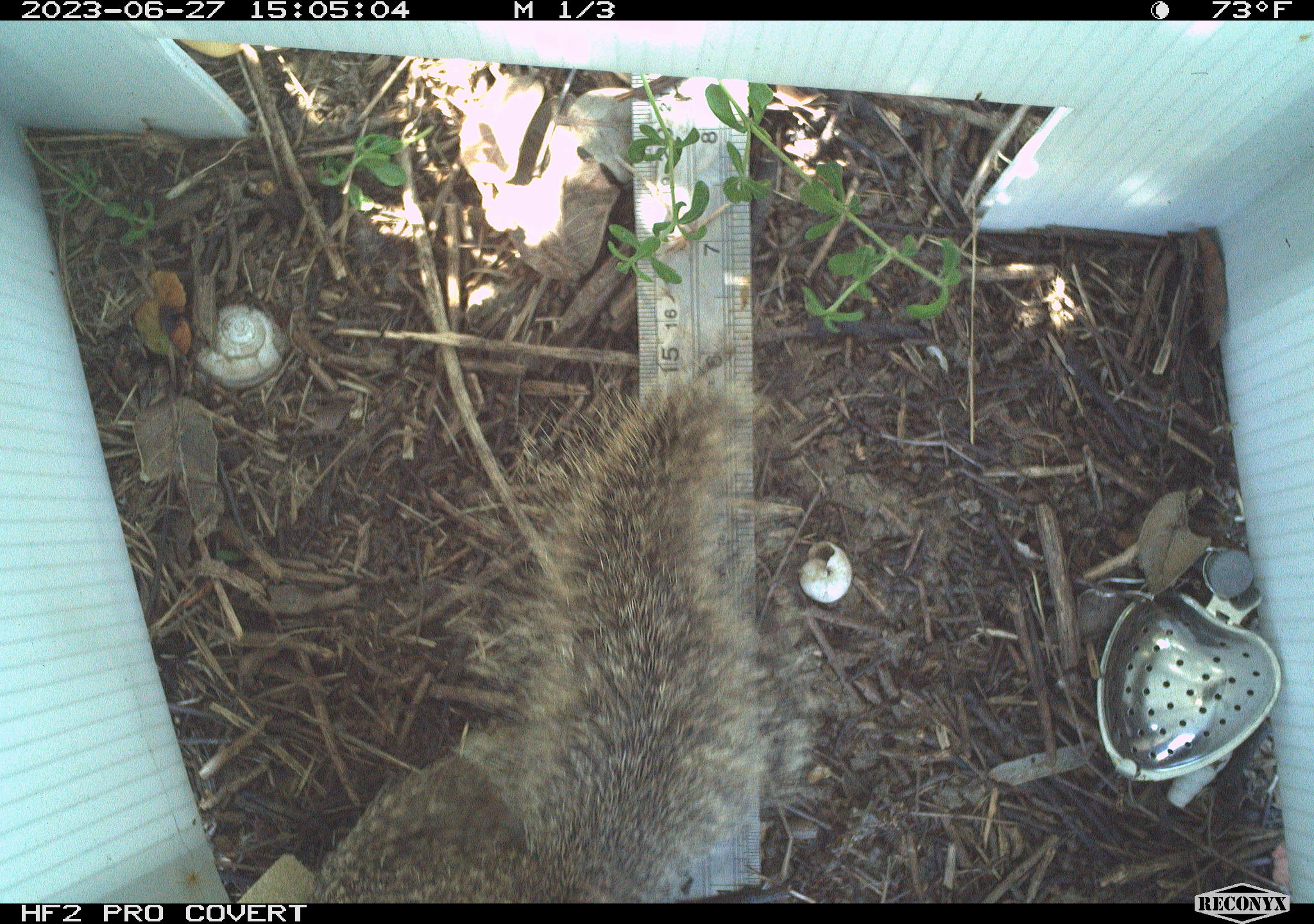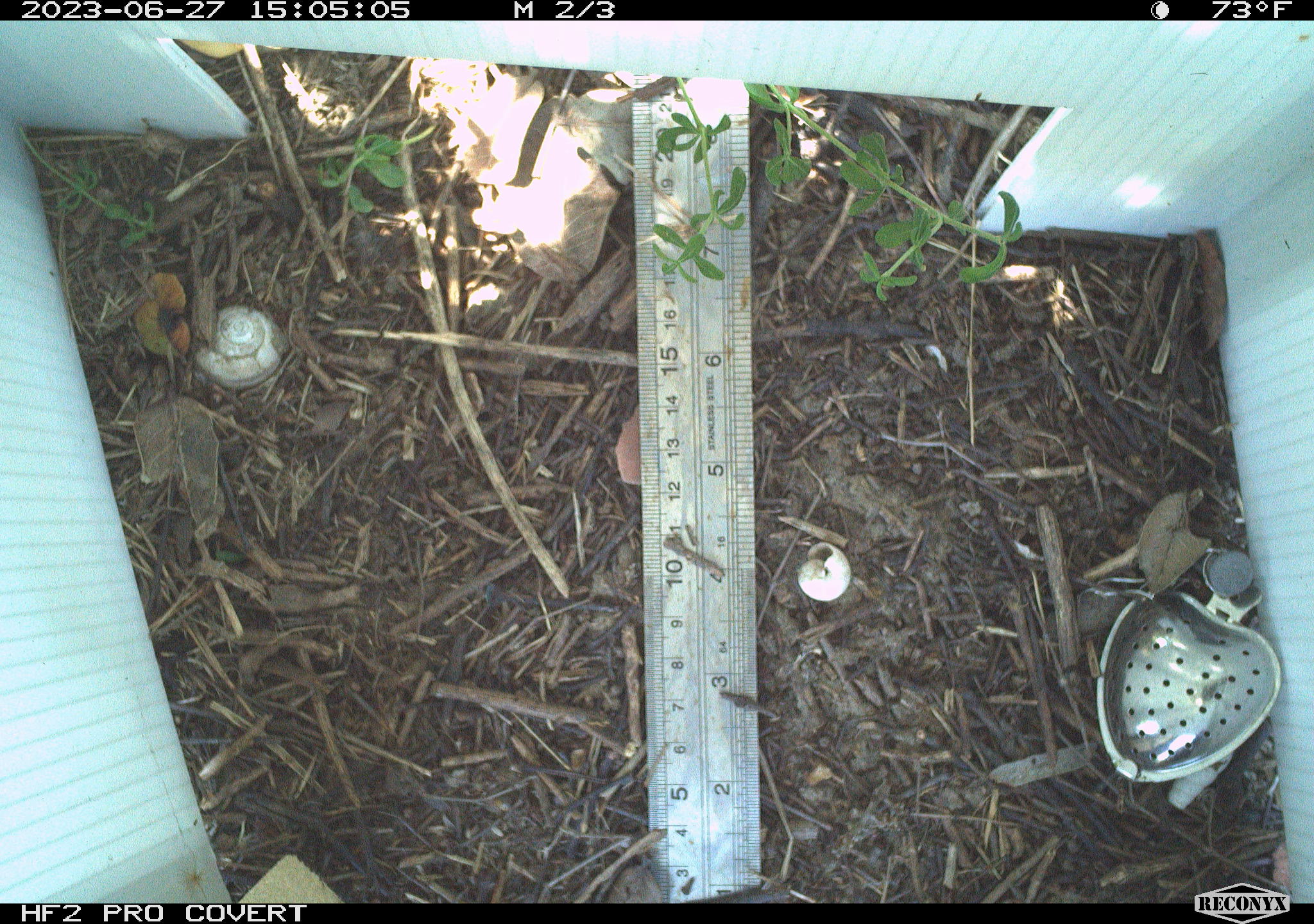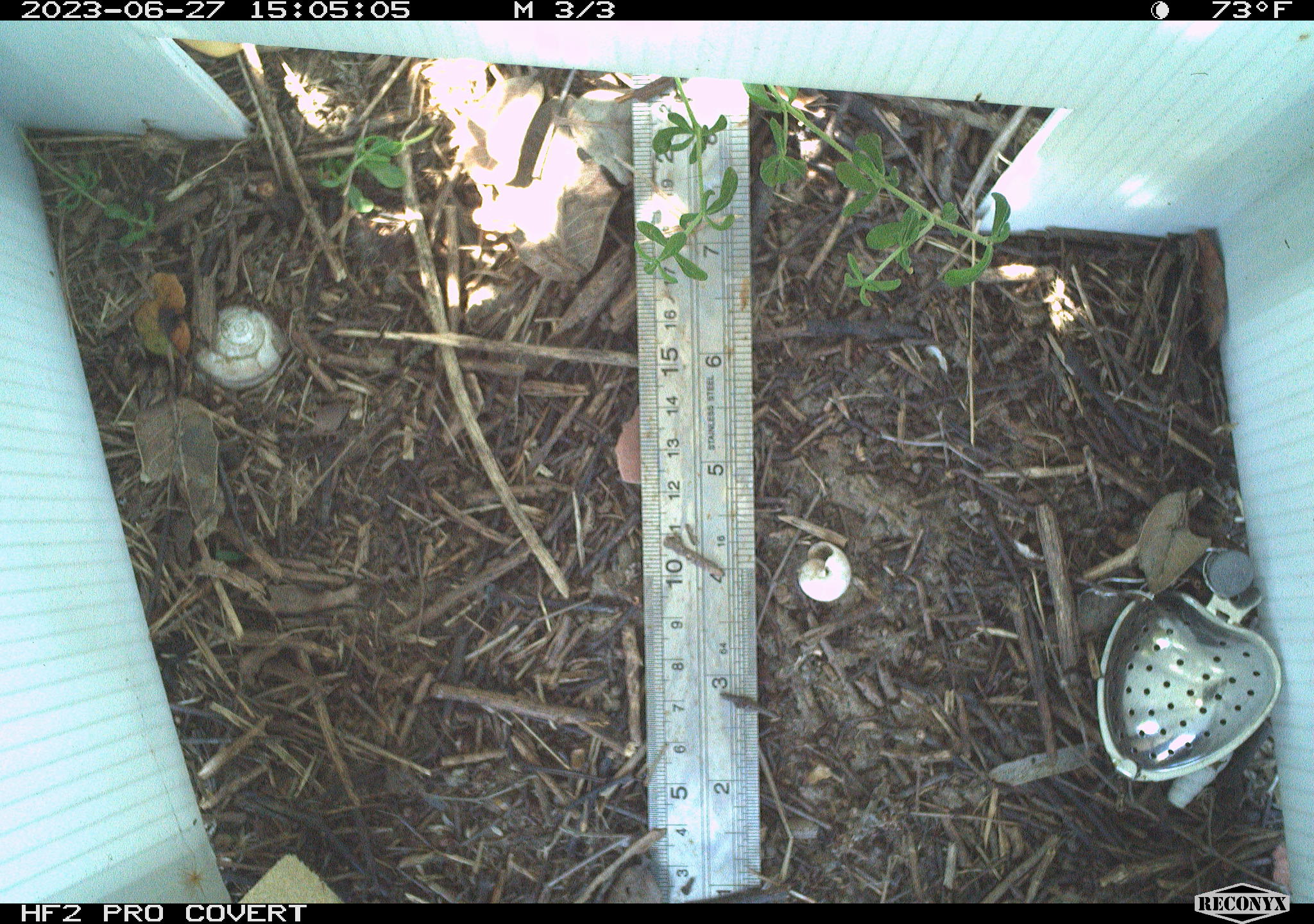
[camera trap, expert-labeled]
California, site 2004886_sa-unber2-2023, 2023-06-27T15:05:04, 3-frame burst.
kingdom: Animalia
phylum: Chordata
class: Mammalia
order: Rodentia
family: Sciuridae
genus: Otospermophilus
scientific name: Otospermophilus beecheyi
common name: california ground squirrel